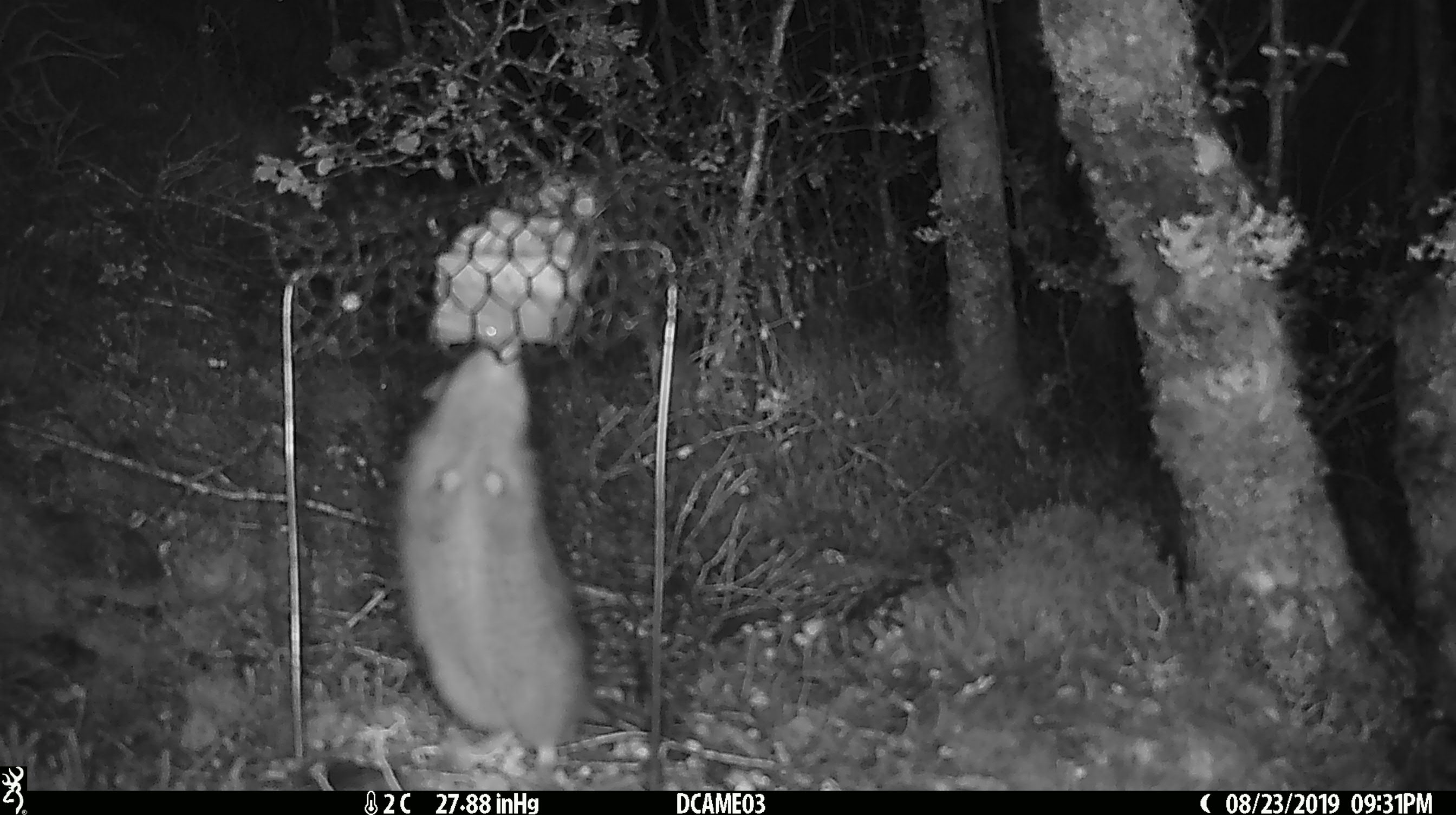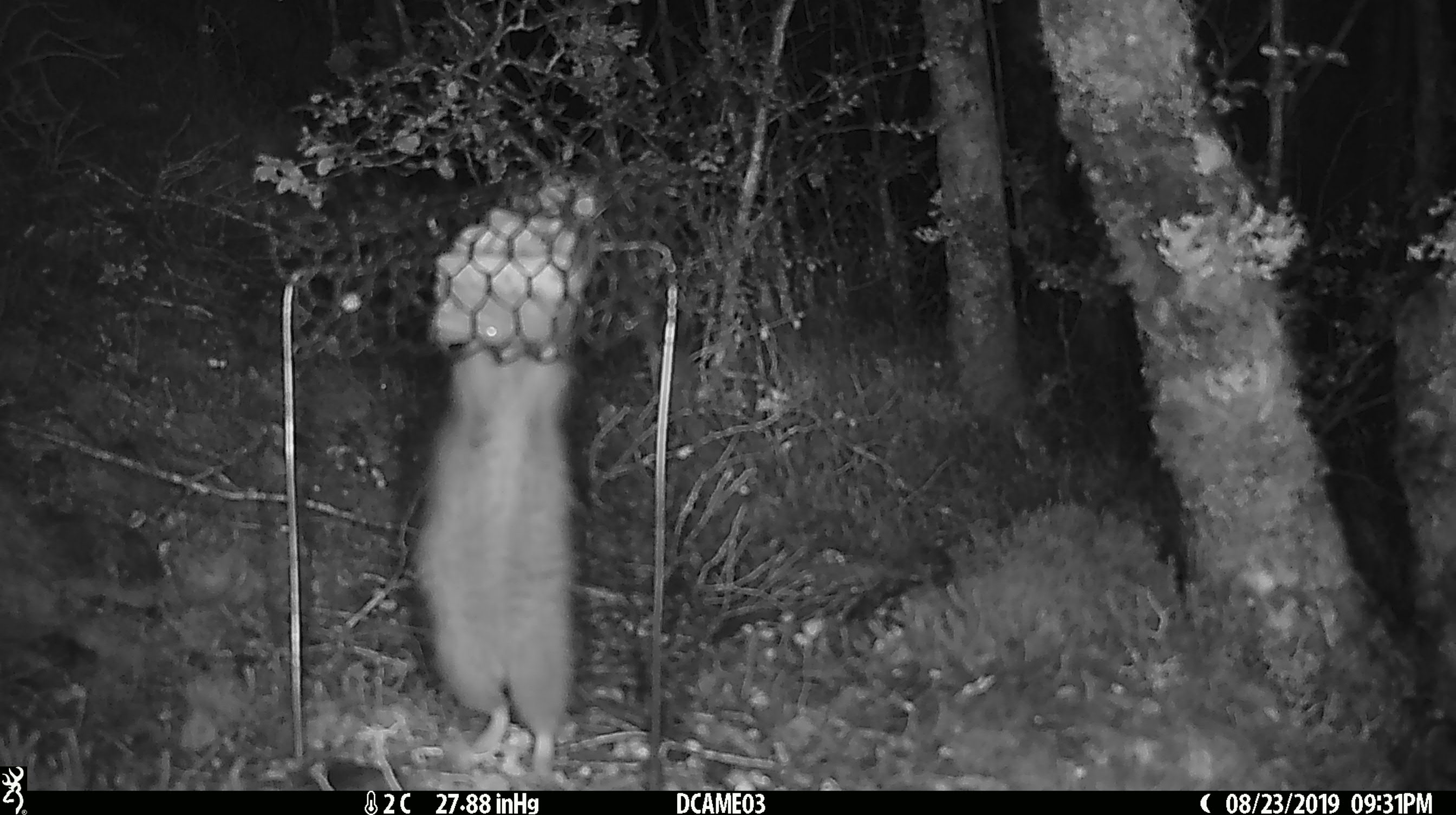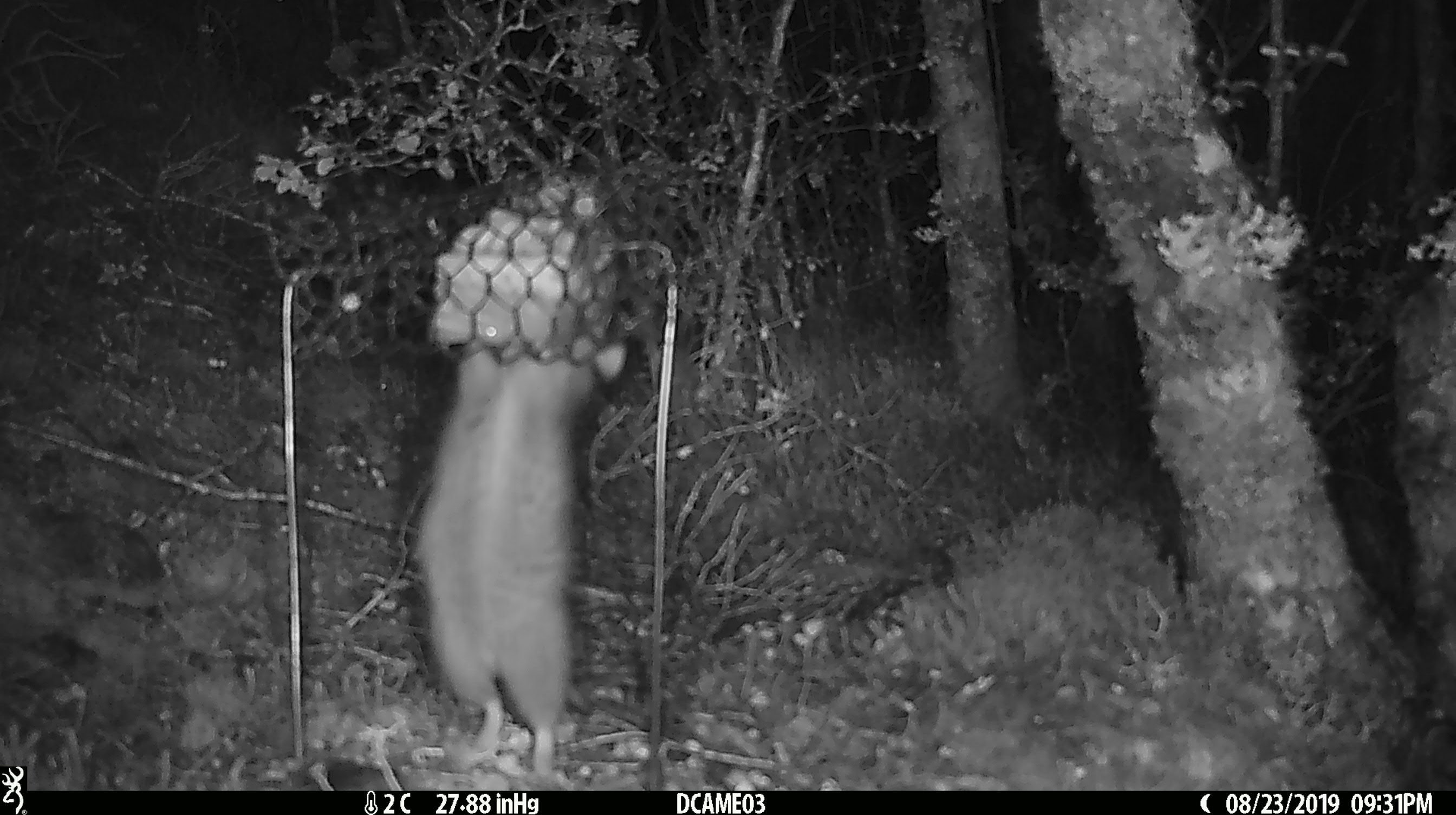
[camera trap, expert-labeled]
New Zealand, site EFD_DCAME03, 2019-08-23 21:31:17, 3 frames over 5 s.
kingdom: Animalia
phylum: Chordata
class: Mammalia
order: Rodentia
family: Muridae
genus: Rattus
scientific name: Rattus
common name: rat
Rat (Rattus).